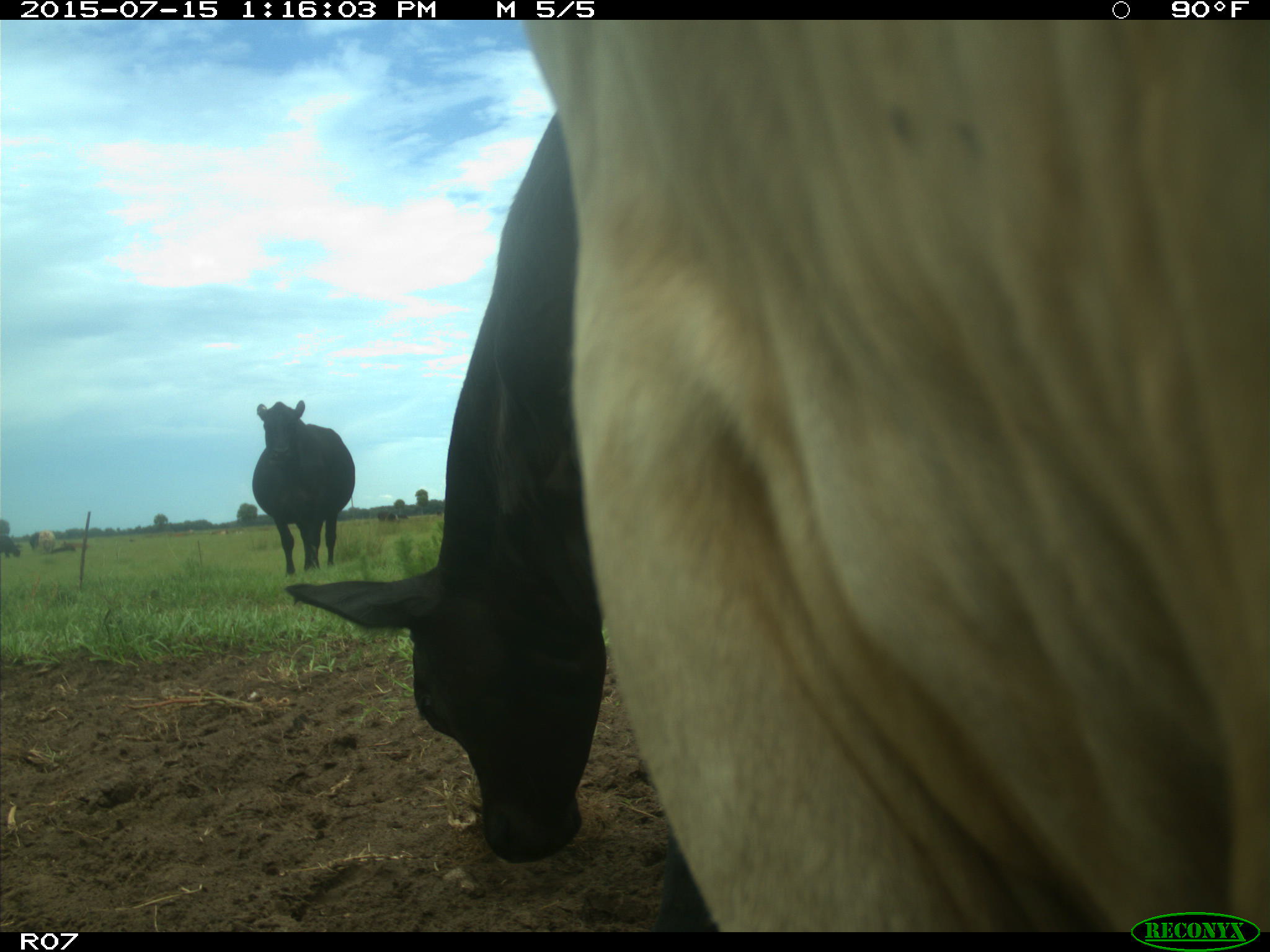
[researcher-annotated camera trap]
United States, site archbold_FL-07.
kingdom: Animalia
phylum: Chordata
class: Mammalia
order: Artiodactyla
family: Bovidae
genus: Bos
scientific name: Bos taurus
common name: domestic cow